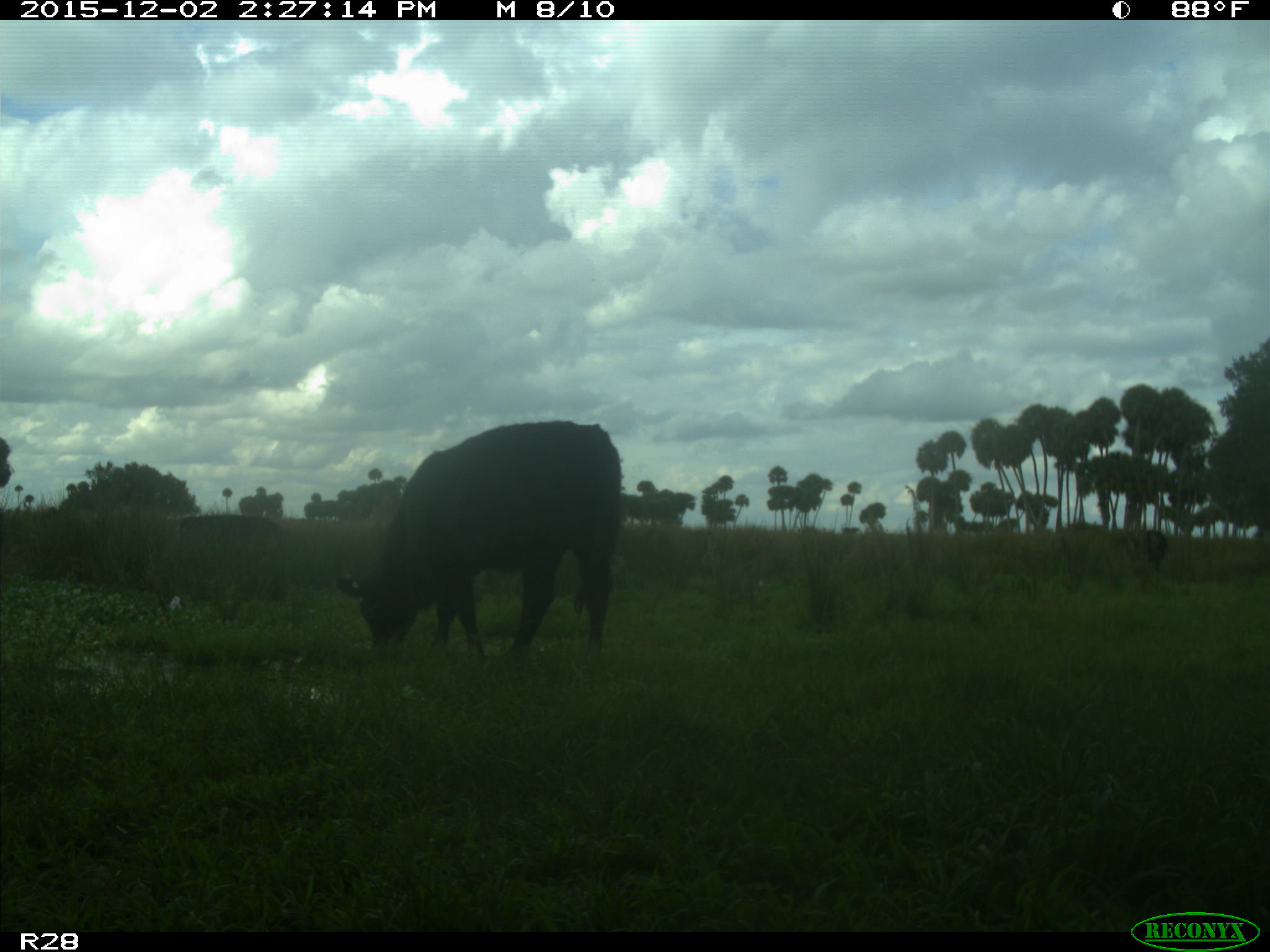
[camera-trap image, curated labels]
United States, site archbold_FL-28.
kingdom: Animalia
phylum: Chordata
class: Mammalia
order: Artiodactyla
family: Bovidae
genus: Bos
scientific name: Bos taurus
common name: domestic cow